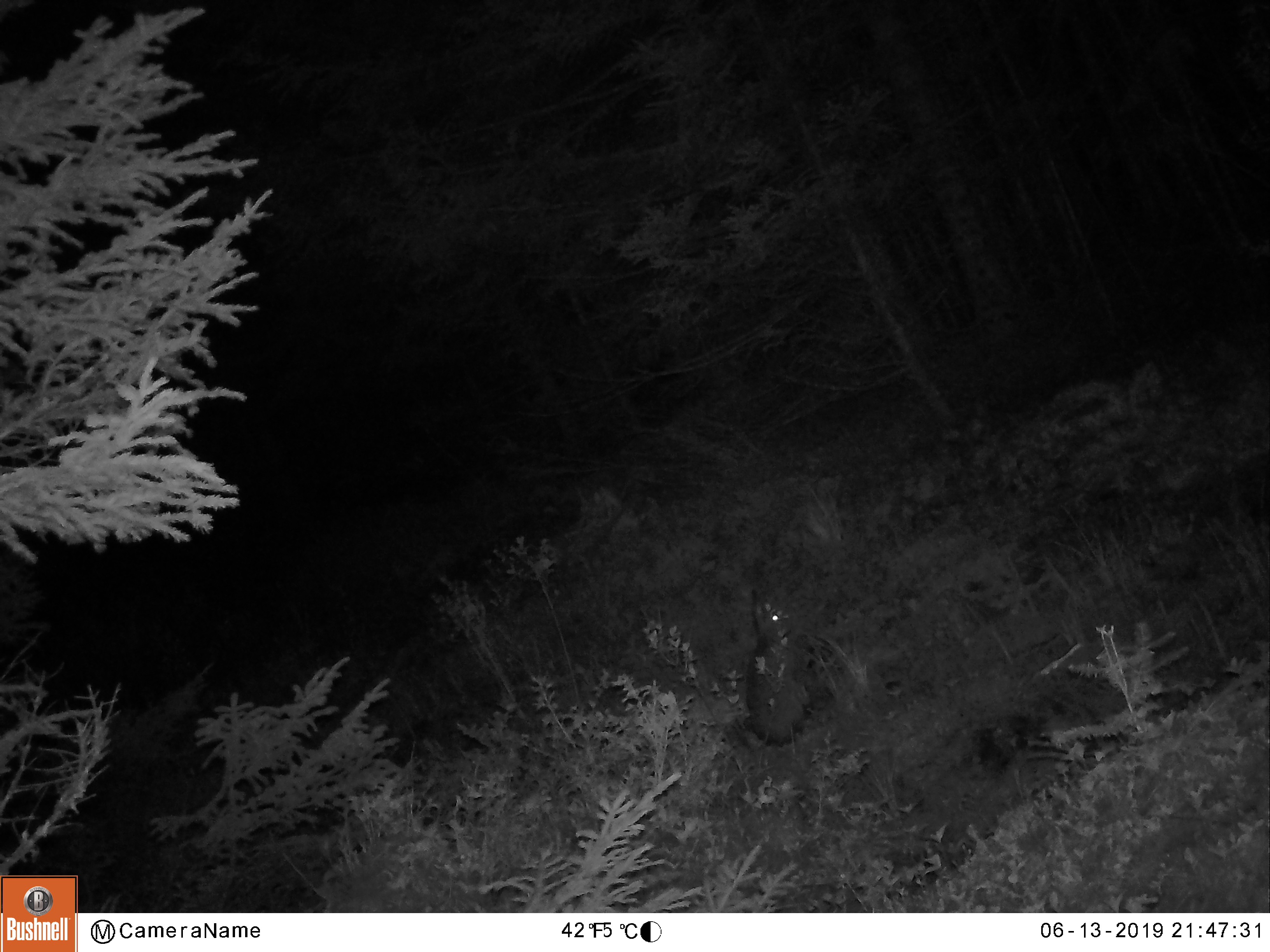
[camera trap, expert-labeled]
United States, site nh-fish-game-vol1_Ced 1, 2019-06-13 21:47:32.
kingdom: Animalia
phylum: Chordata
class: Mammalia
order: Lagomorpha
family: Leporidae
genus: Lepus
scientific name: Lepus americanus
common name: snowshoe hare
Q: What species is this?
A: Snowshoe hare (Lepus americanus).